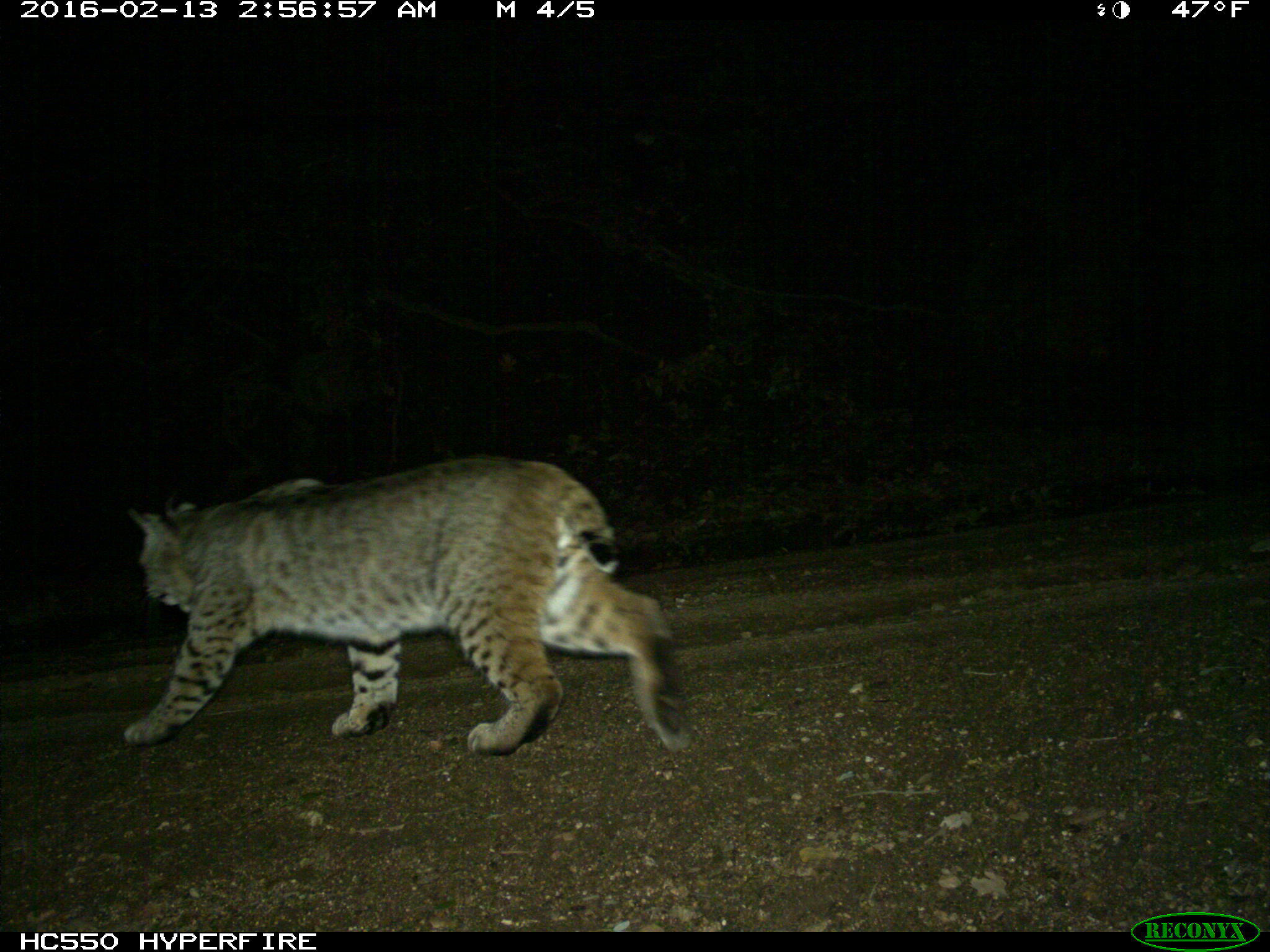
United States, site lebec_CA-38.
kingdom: Animalia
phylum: Chordata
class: Mammalia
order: Carnivora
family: Felidae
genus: Lynx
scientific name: Lynx rufus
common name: bobcat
Lynx rufus (bobcat).